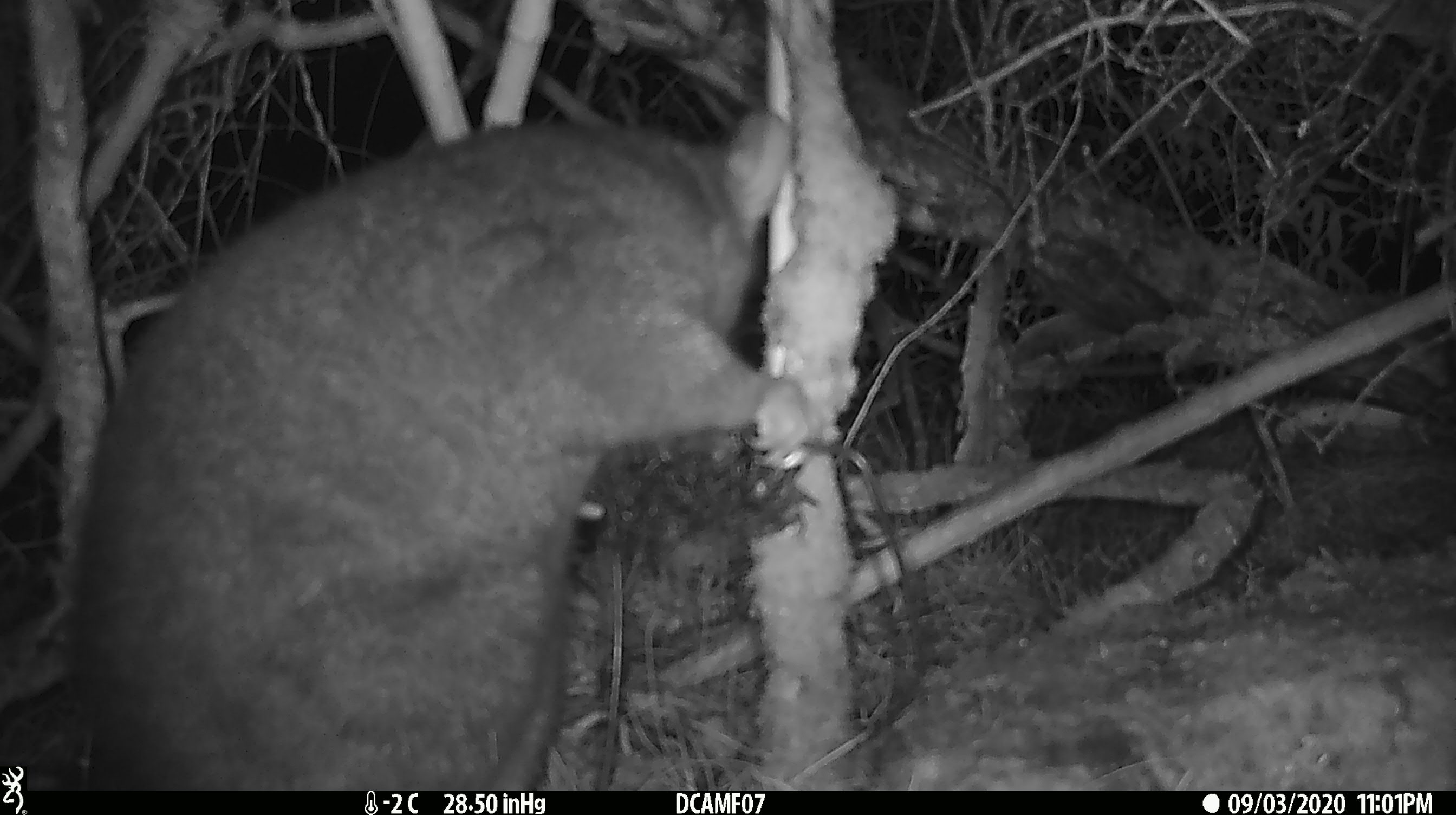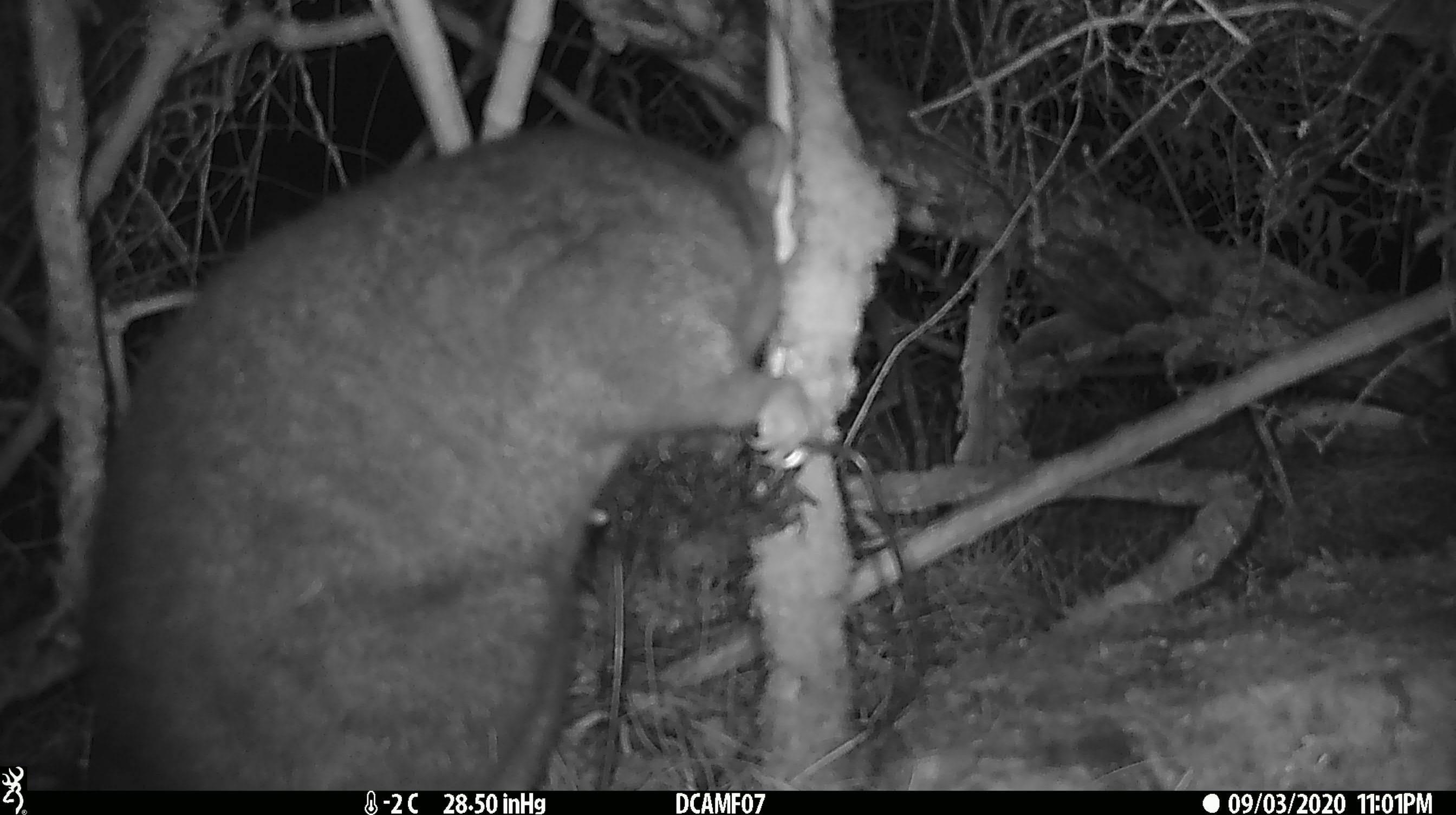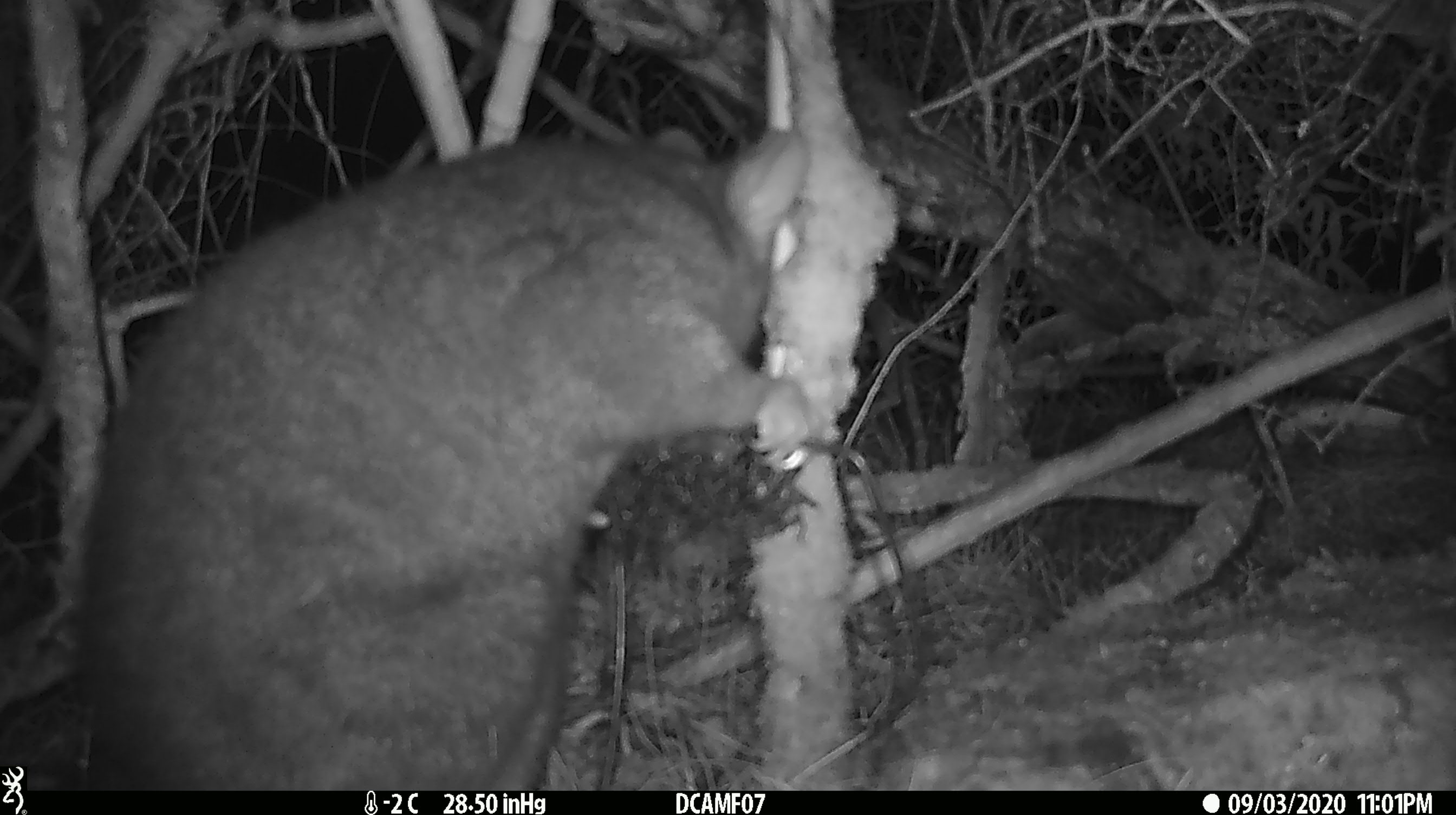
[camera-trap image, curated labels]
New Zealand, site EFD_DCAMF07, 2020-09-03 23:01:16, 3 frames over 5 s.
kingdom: Animalia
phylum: Chordata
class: Mammalia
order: Diprotodontia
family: Phalangeridae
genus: Trichosurus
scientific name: Trichosurus vulpecula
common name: common brushtail possum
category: possum